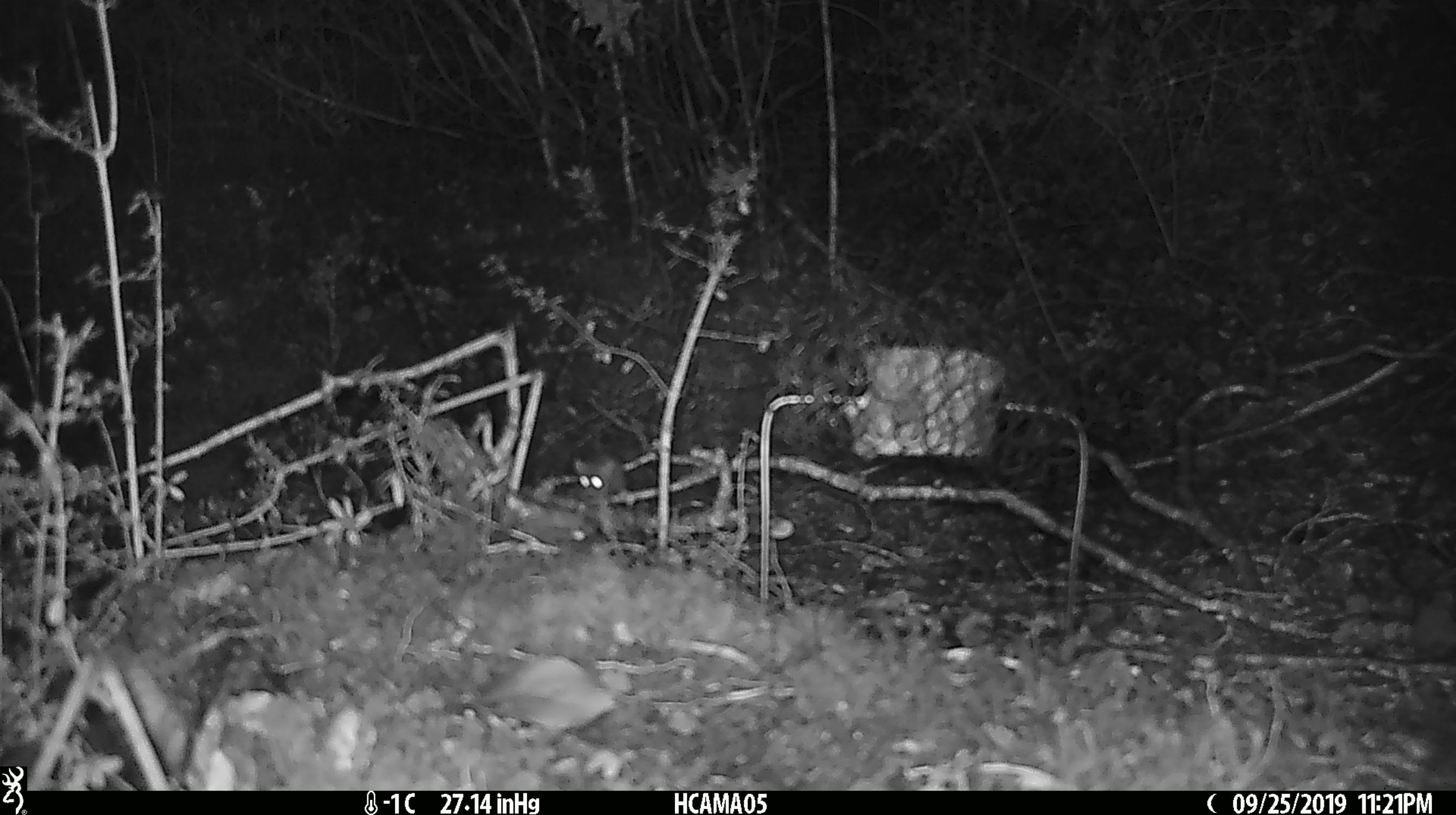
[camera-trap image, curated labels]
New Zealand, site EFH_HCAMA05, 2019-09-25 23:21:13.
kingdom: Animalia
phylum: Chordata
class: Mammalia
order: Rodentia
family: Muridae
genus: Mus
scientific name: Mus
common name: mouse